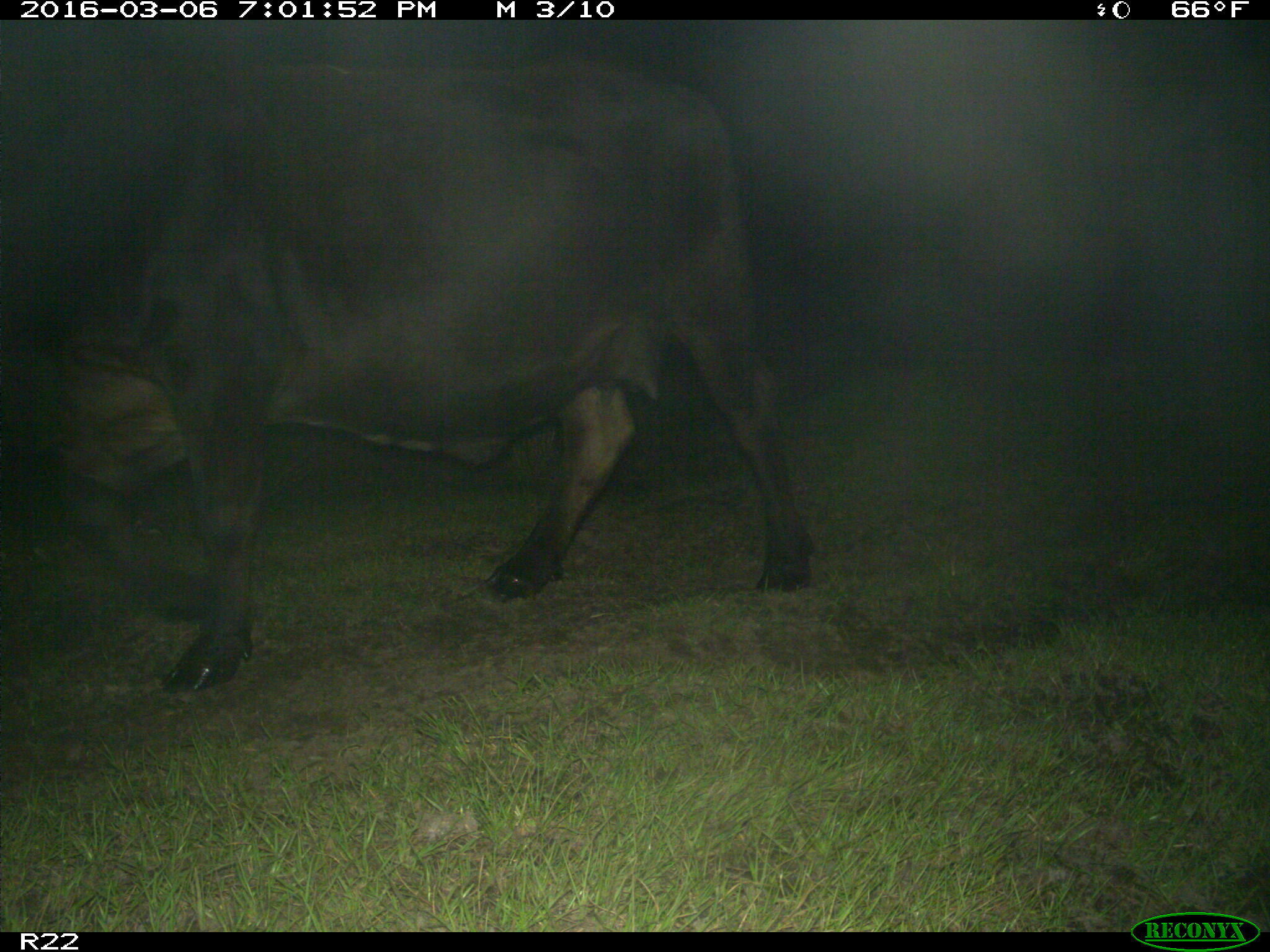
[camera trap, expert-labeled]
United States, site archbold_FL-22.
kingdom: Animalia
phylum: Chordata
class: Mammalia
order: Artiodactyla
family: Bovidae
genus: Bos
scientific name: Bos taurus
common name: domestic cow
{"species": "Bos taurus (domestic cow)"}